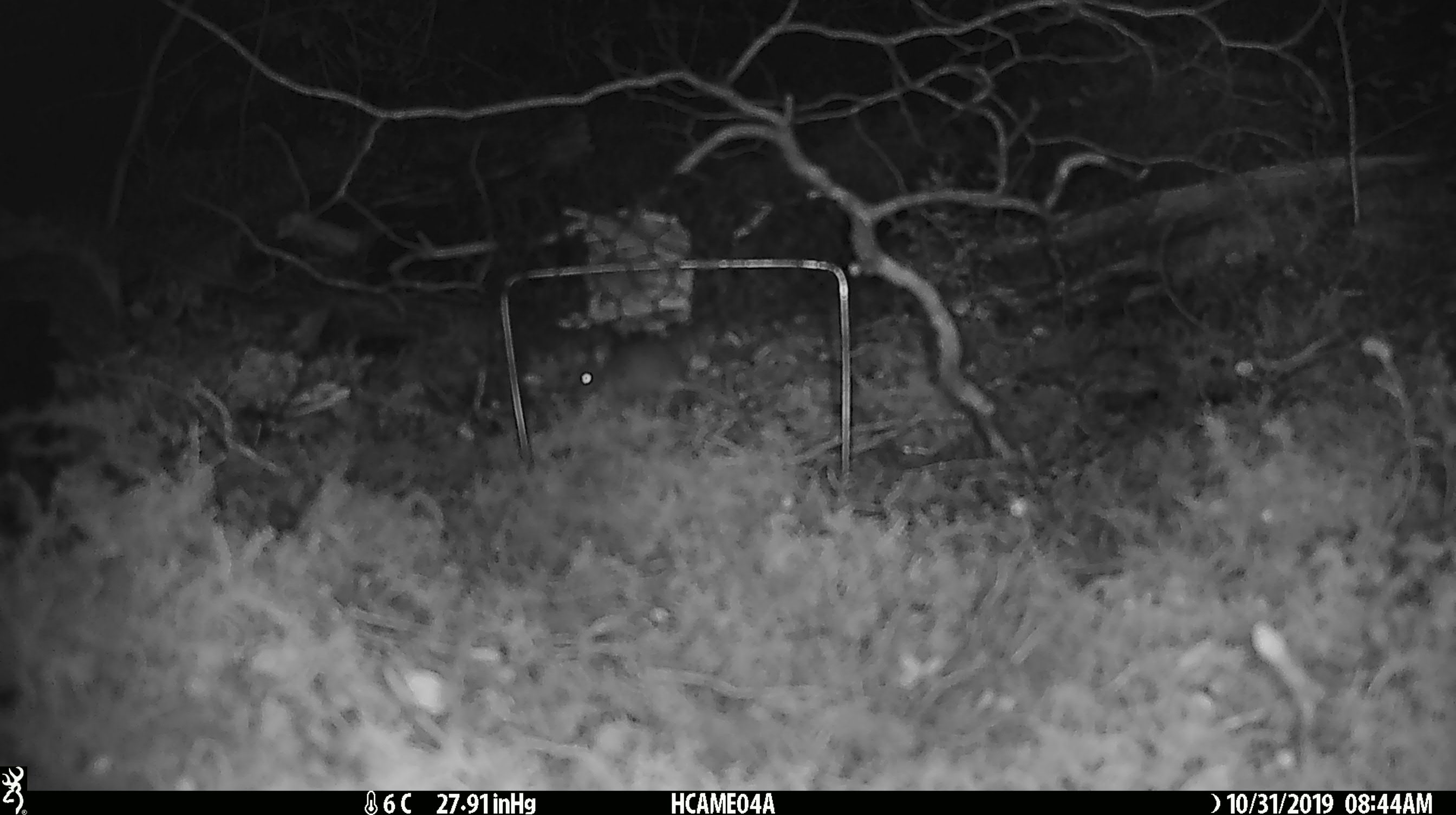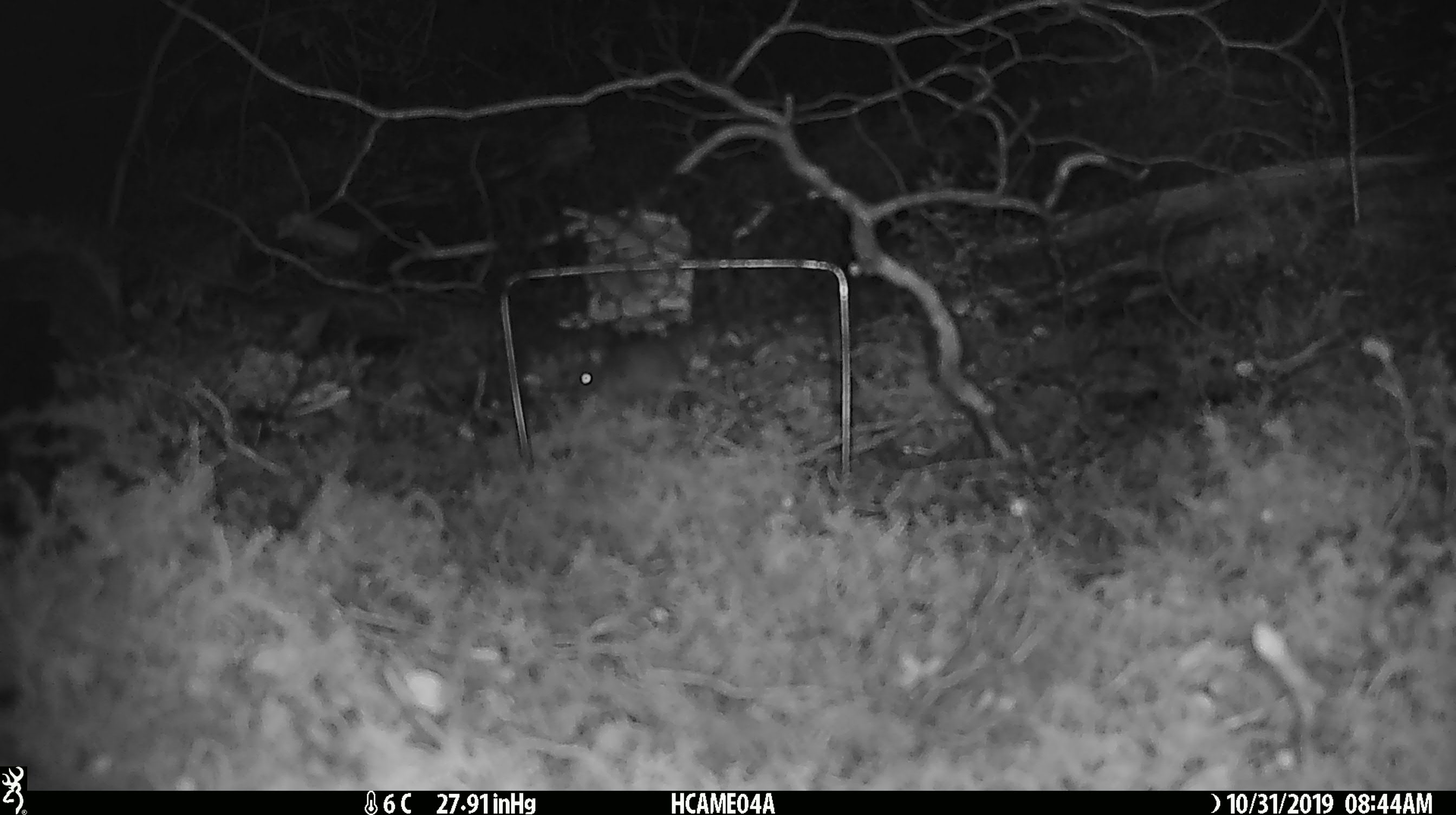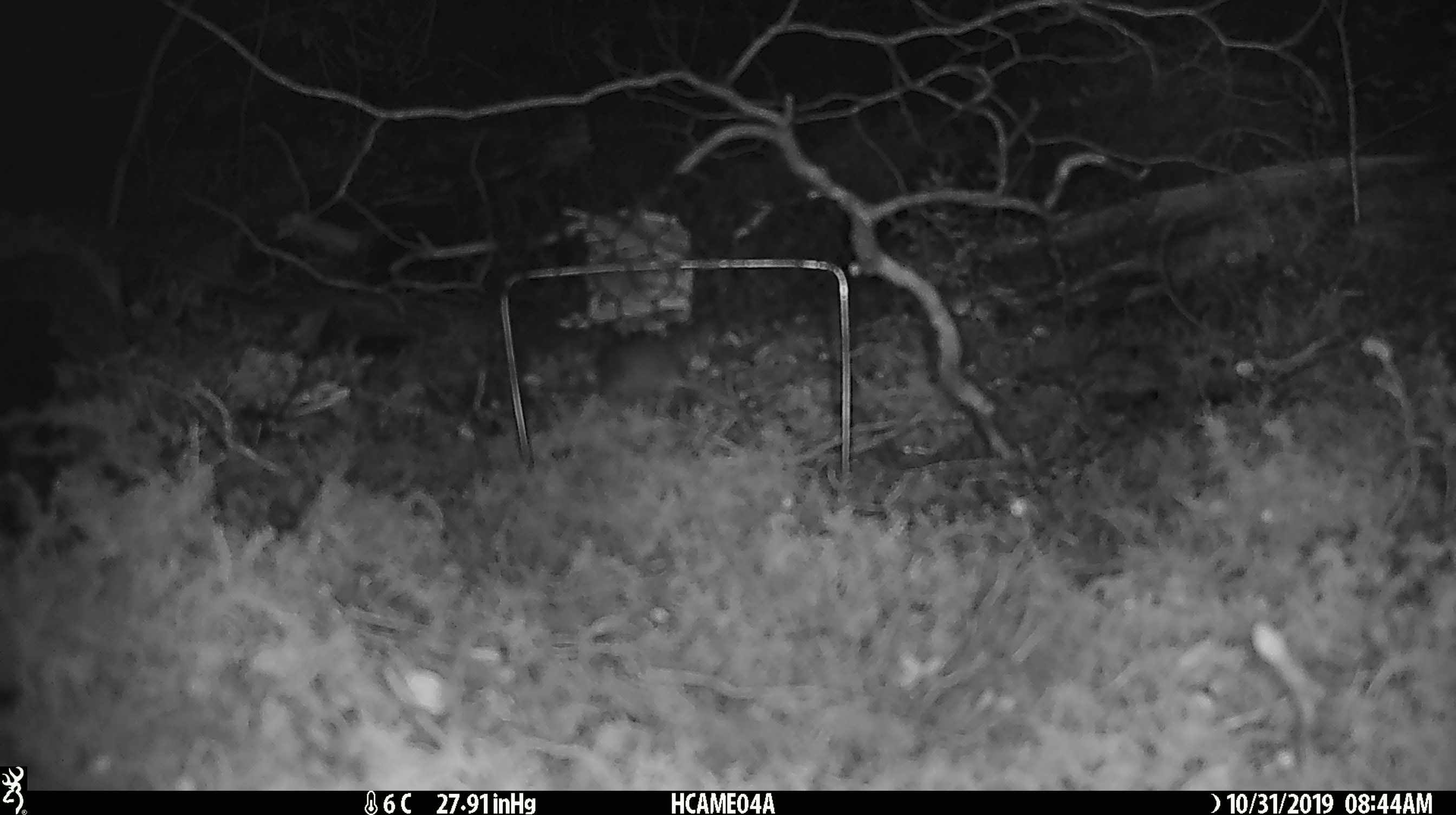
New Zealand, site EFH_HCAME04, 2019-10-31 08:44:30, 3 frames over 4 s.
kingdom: Animalia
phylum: Chordata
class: Mammalia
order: Rodentia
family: Muridae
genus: Mus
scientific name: Mus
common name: mouse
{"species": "mouse (Mus)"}